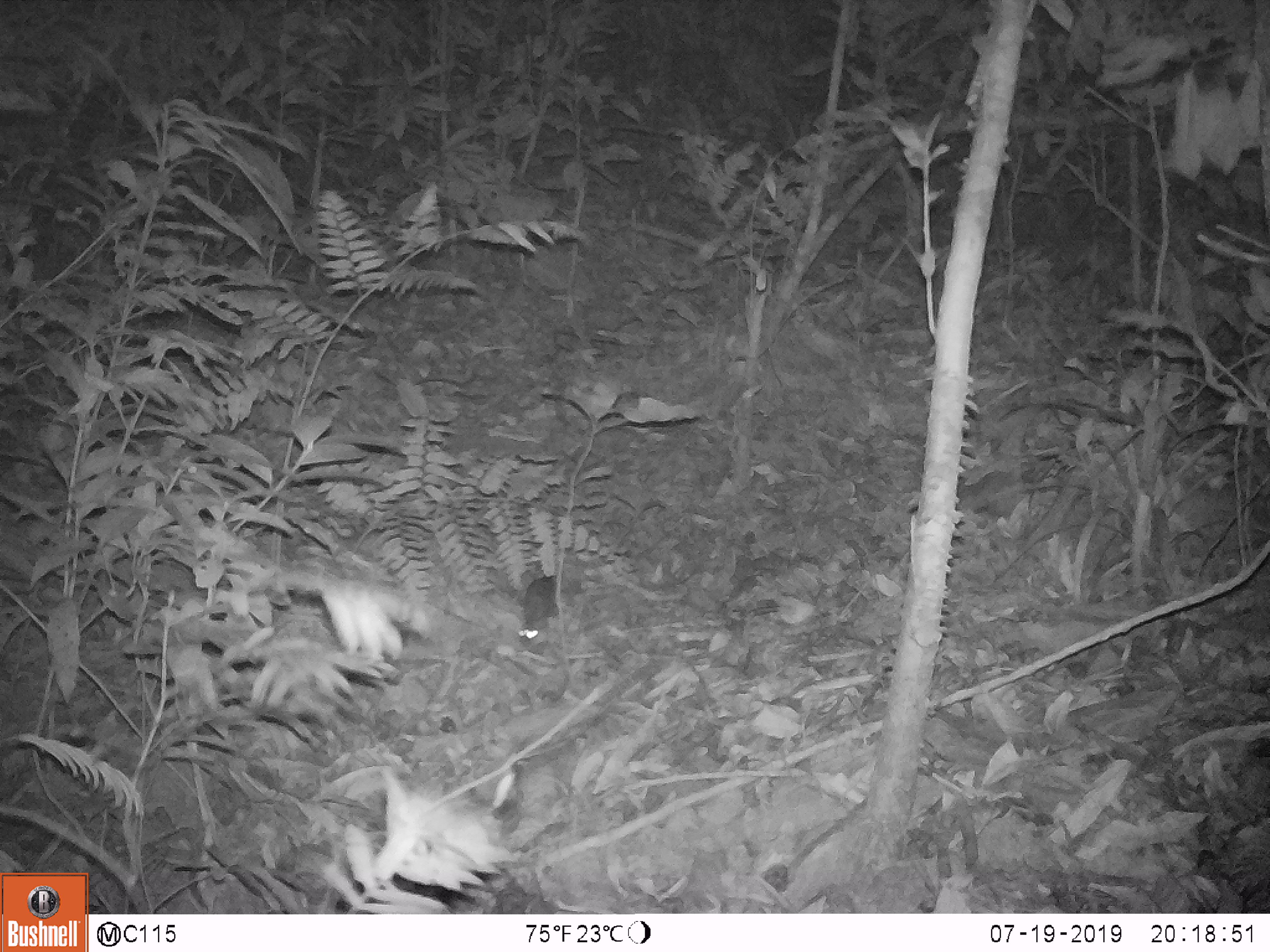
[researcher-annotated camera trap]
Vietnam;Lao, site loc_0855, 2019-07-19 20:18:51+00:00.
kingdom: Animalia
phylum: Chordata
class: Mammalia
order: Rodentia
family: Muridae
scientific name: Muridae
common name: old-world mice and rats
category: unidentified murid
Unidentified murid (old-world mice and rats) (Muridae). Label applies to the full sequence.